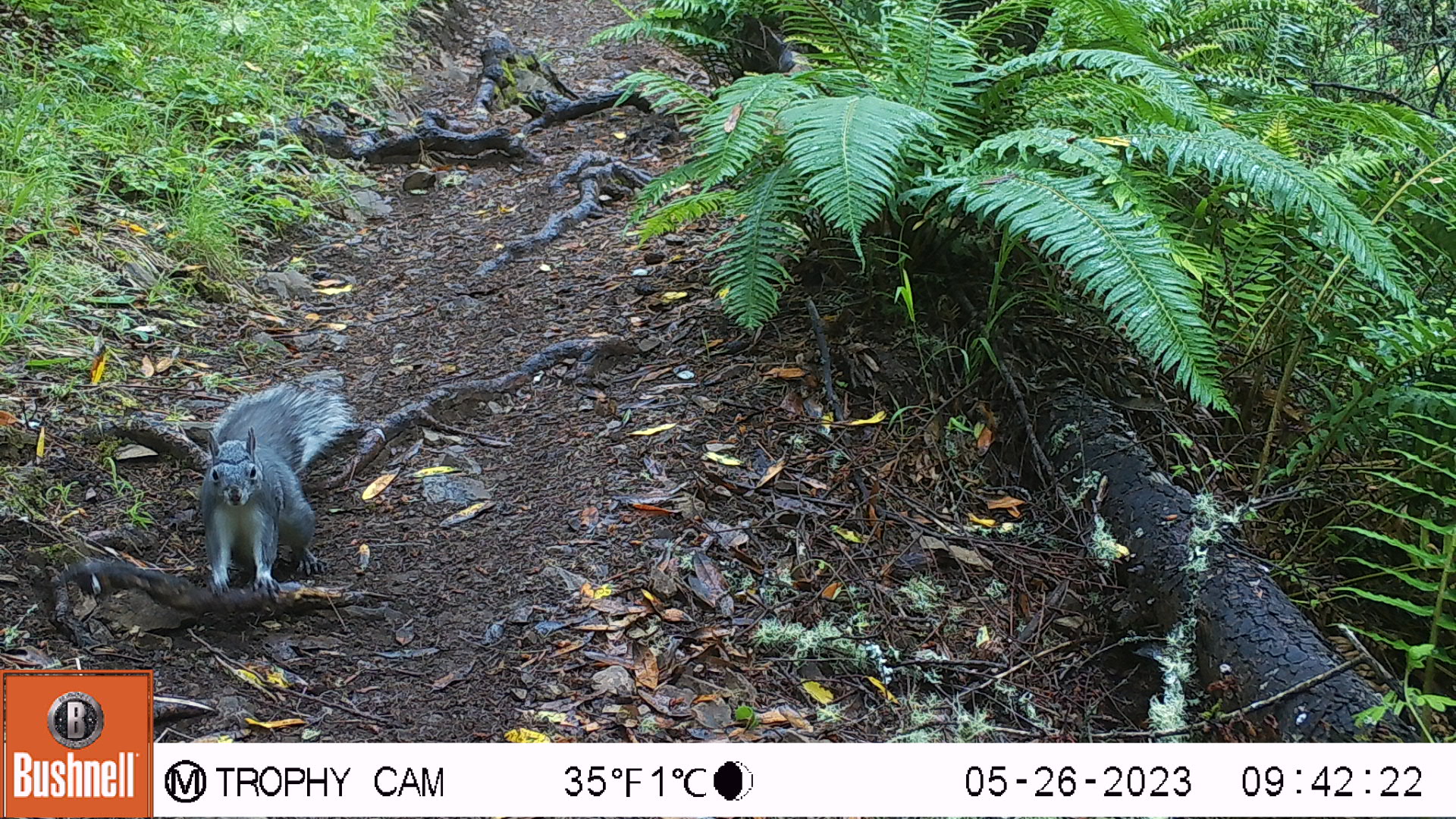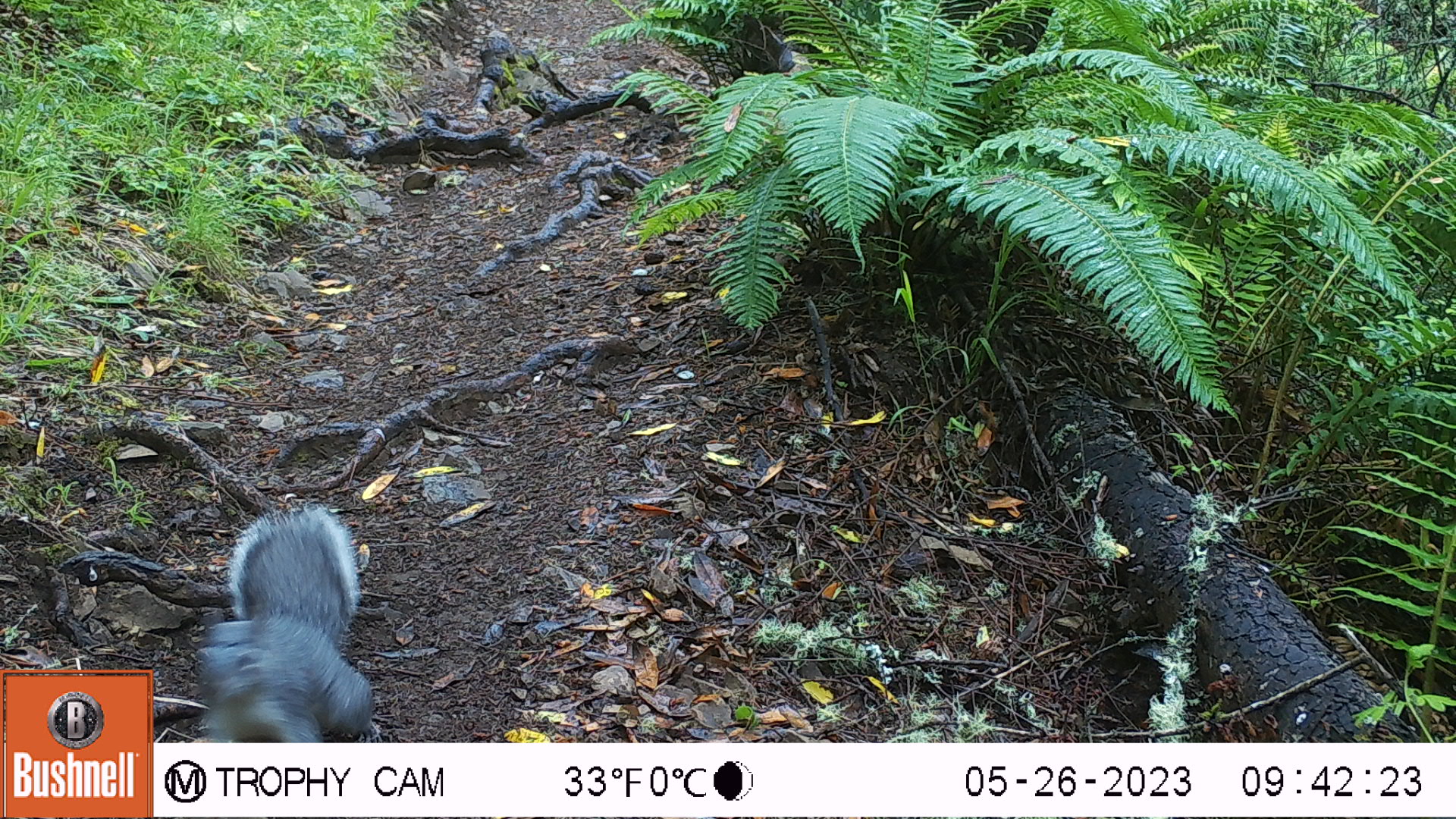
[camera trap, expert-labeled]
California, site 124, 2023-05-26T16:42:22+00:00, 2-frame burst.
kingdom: Animalia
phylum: Chordata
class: Mammalia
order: Rodentia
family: Sciuridae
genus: Sciurus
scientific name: Sciurus griseus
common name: western gray squirrel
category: western grey squirrel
Western grey squirrel (western gray squirrel) (Sciurus griseus).